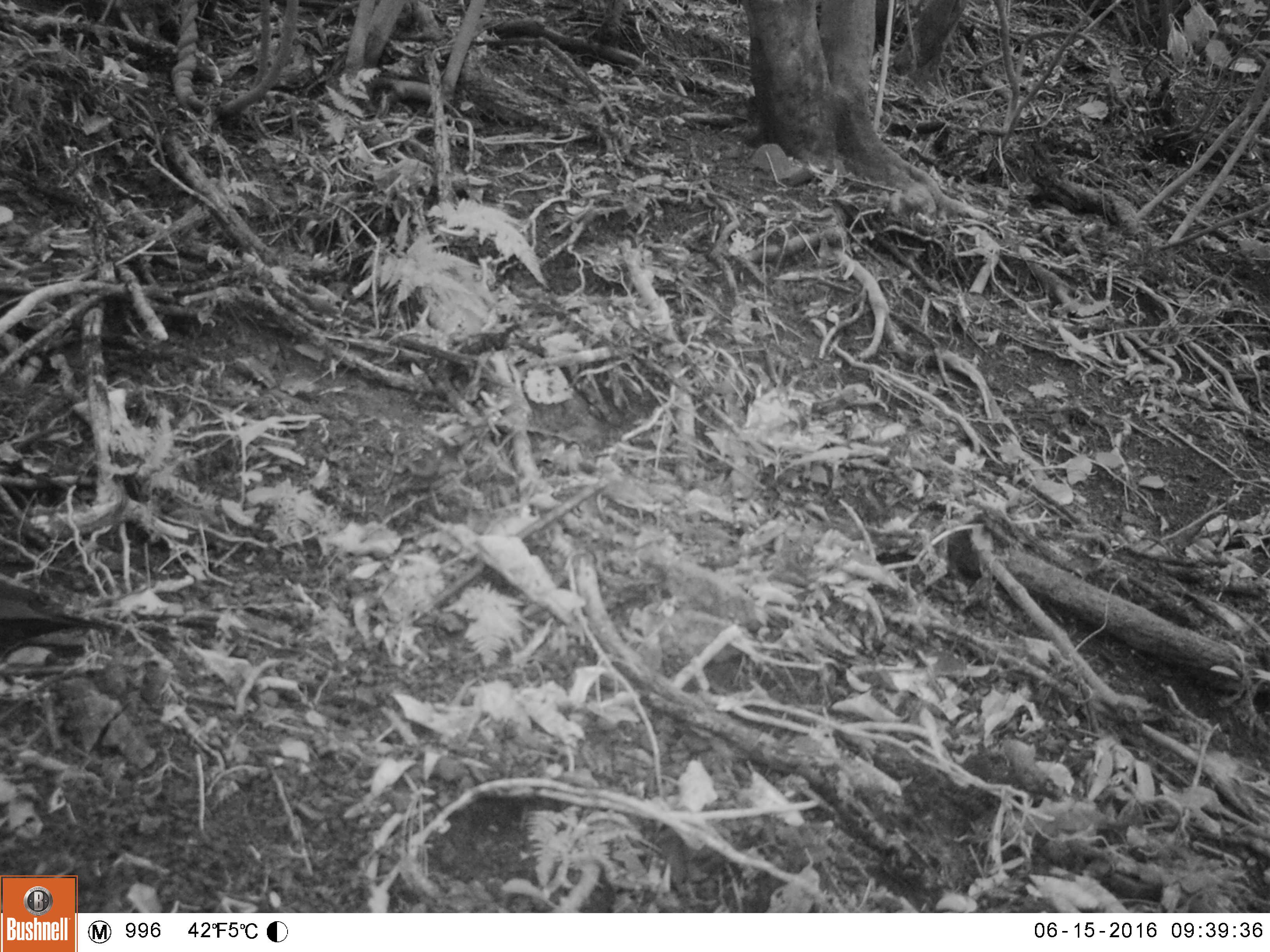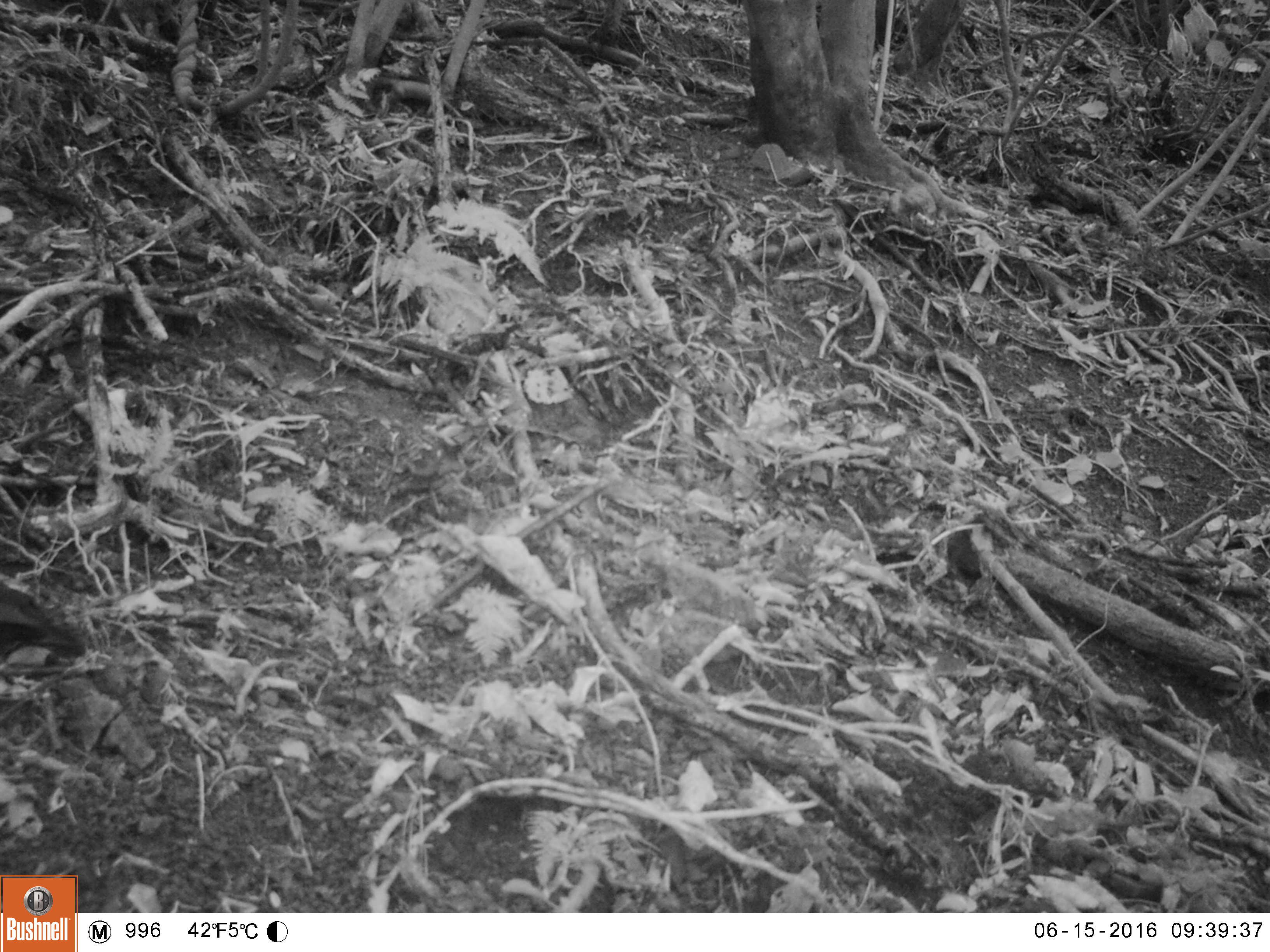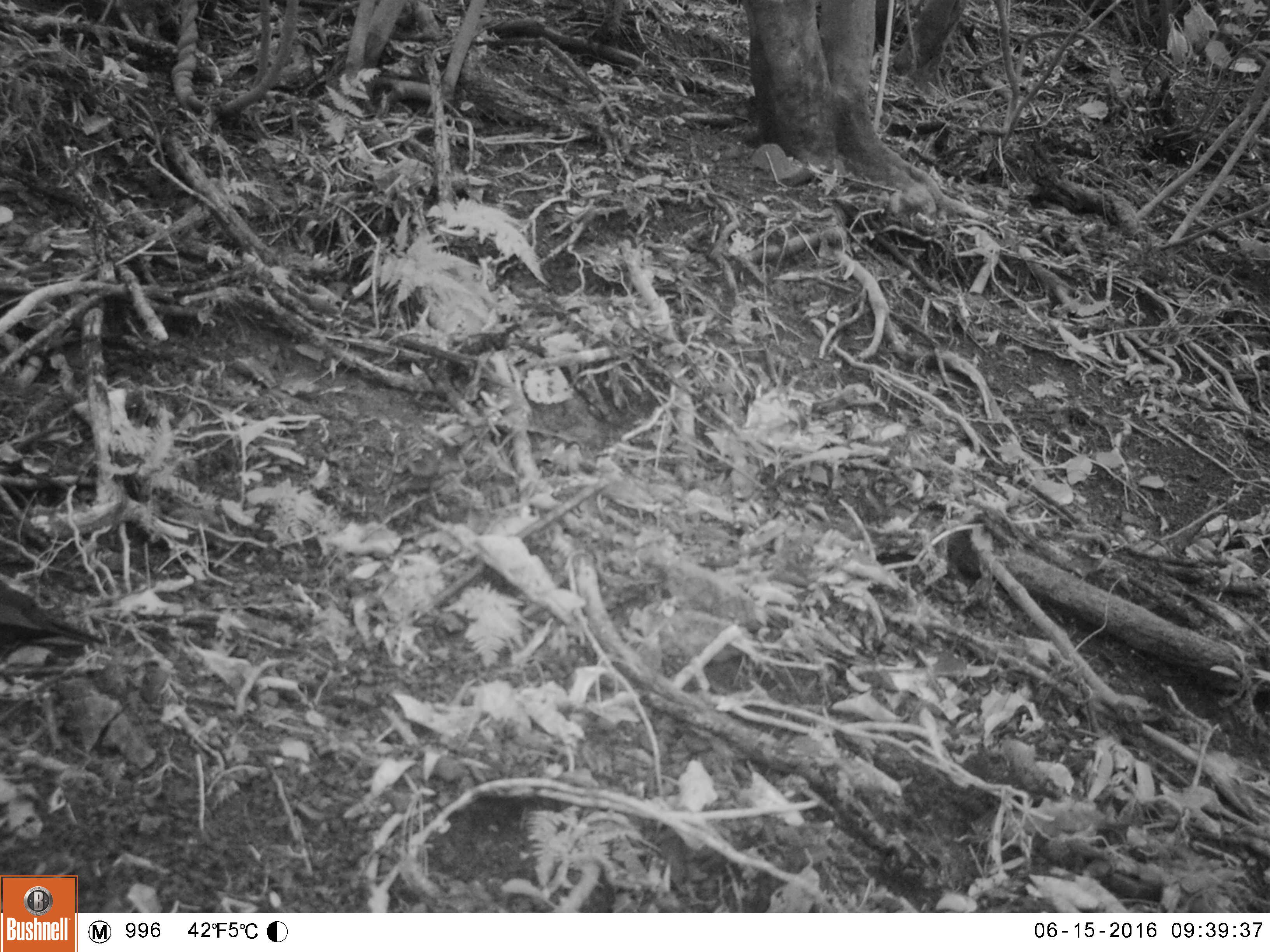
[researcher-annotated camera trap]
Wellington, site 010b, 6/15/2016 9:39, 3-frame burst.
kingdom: Animalia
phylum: Chordata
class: Aves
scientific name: Aves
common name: bird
Bird (Aves).